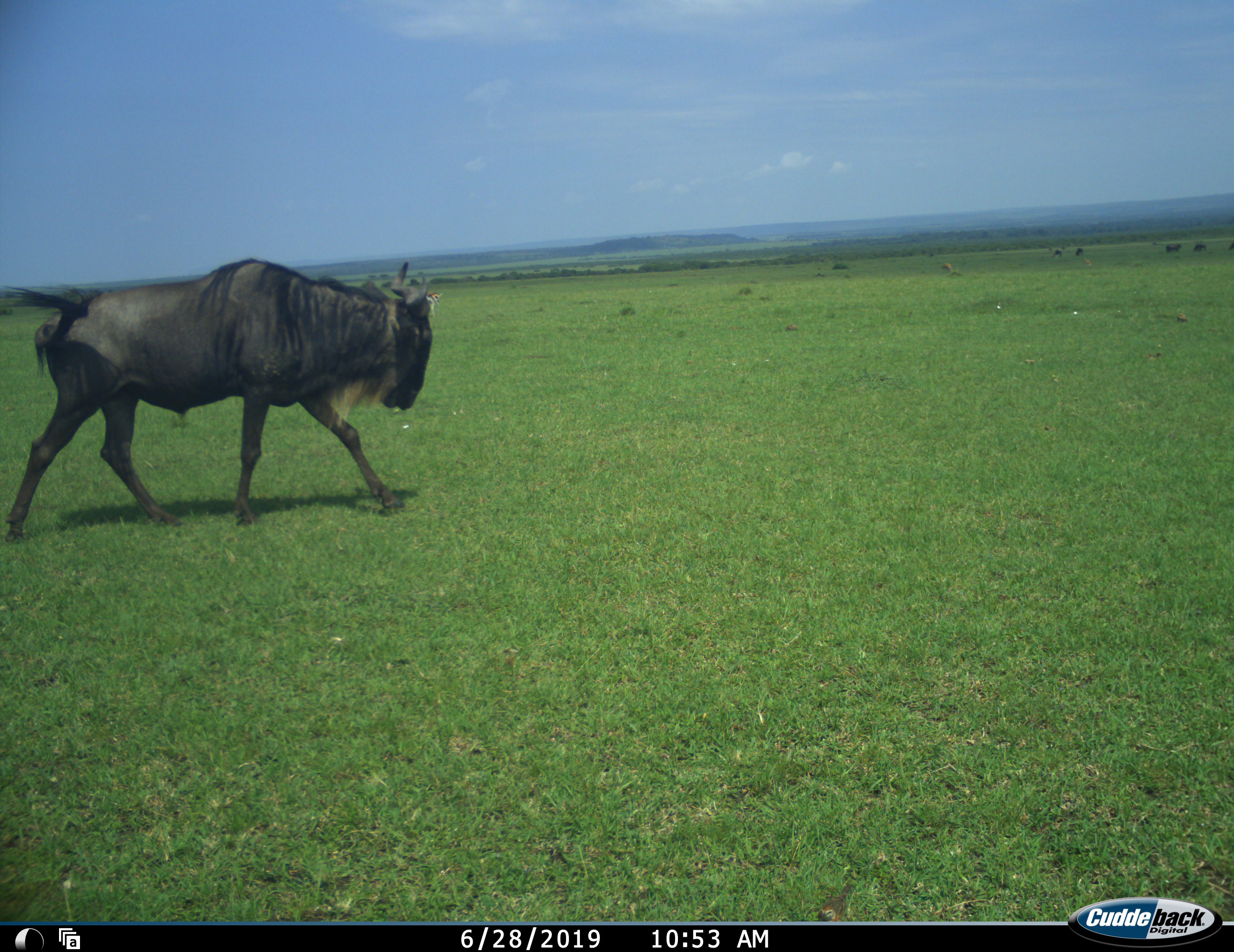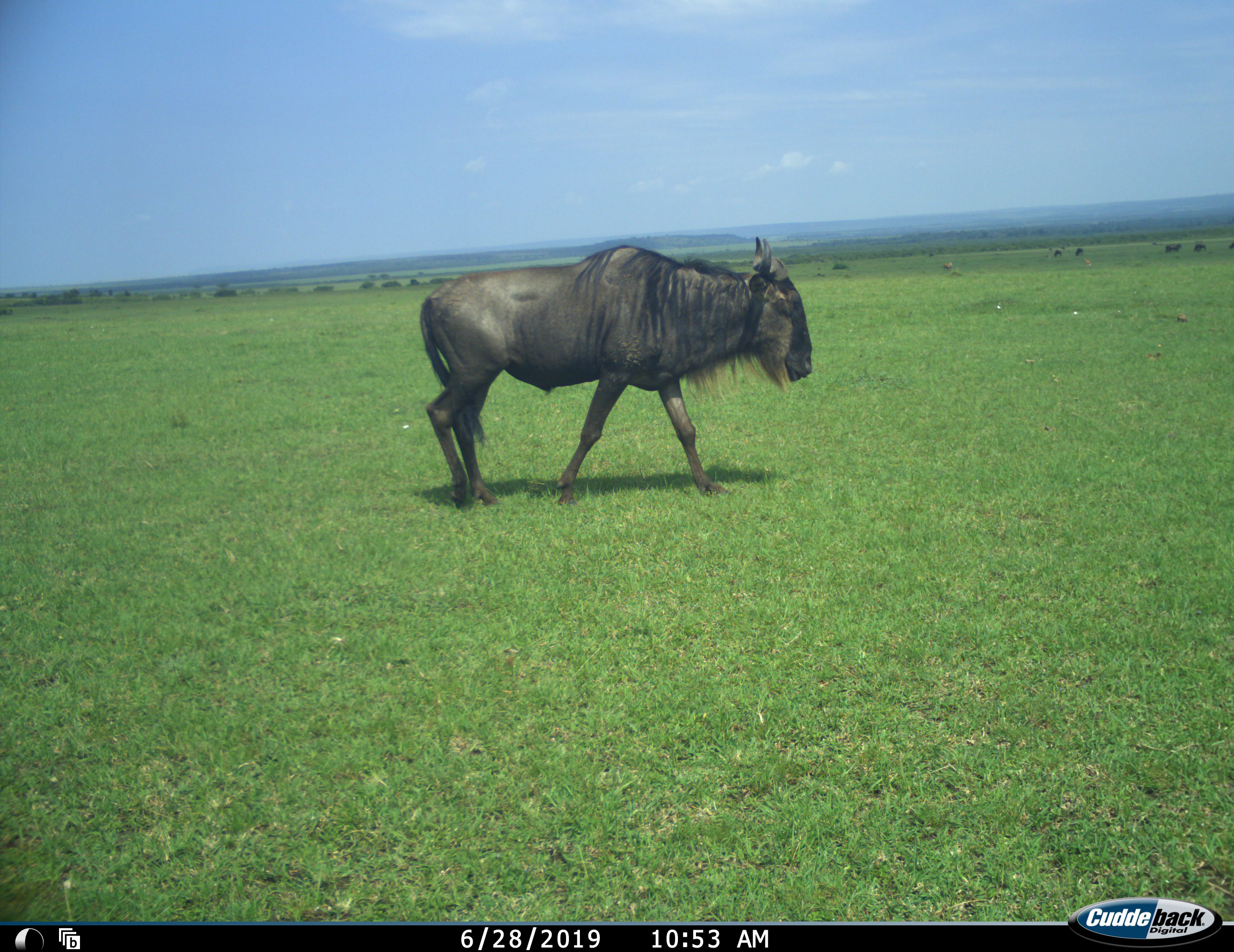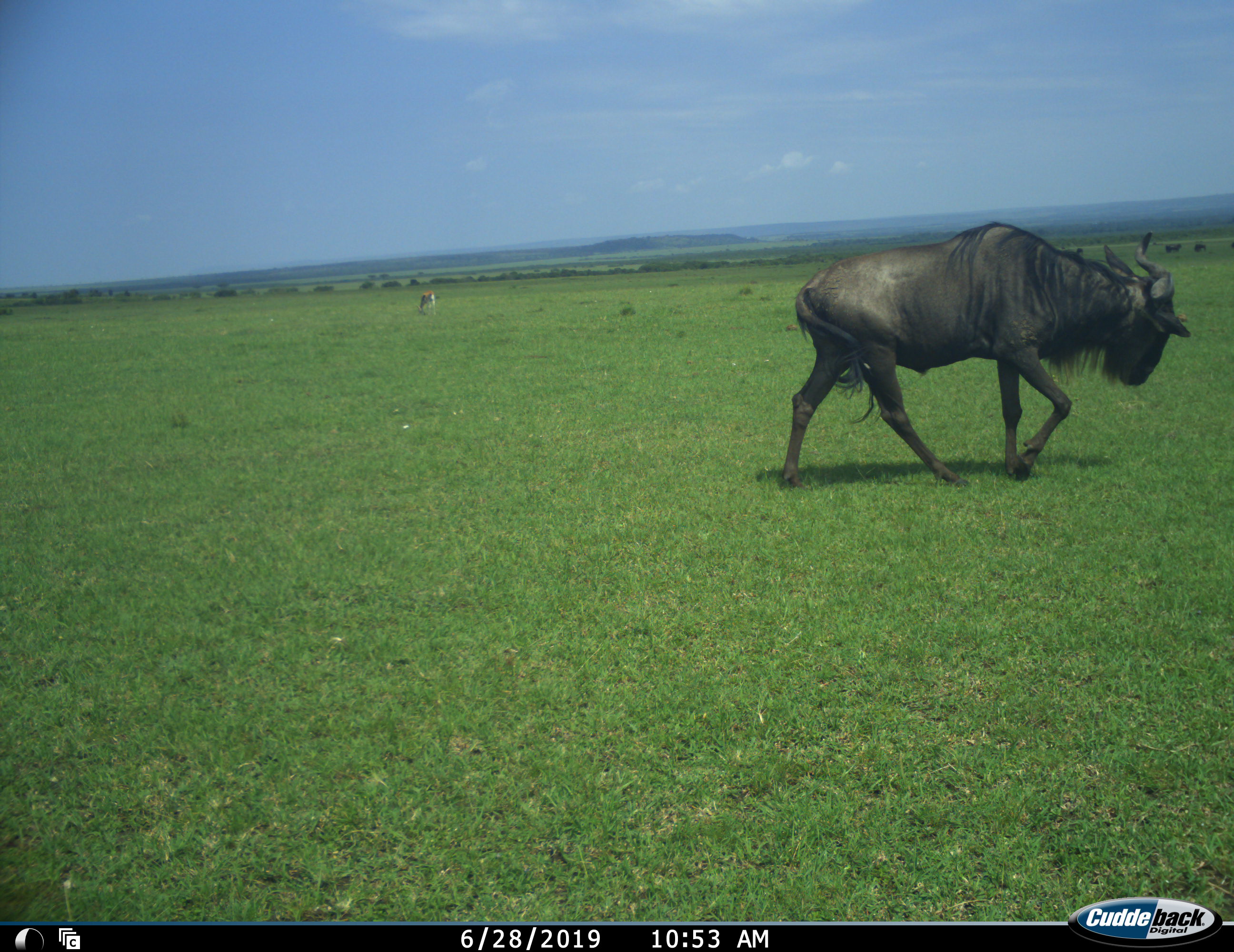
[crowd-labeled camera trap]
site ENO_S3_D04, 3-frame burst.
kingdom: Animalia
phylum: Chordata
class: Mammalia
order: Artiodactyla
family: Bovidae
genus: Connochaetes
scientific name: Connochaetes taurinus taurinus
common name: blue wildebeest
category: wildebeestblue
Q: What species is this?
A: Wildebeestblue (blue wildebeest) (Connochaetes taurinus taurinus).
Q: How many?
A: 1.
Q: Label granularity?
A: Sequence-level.